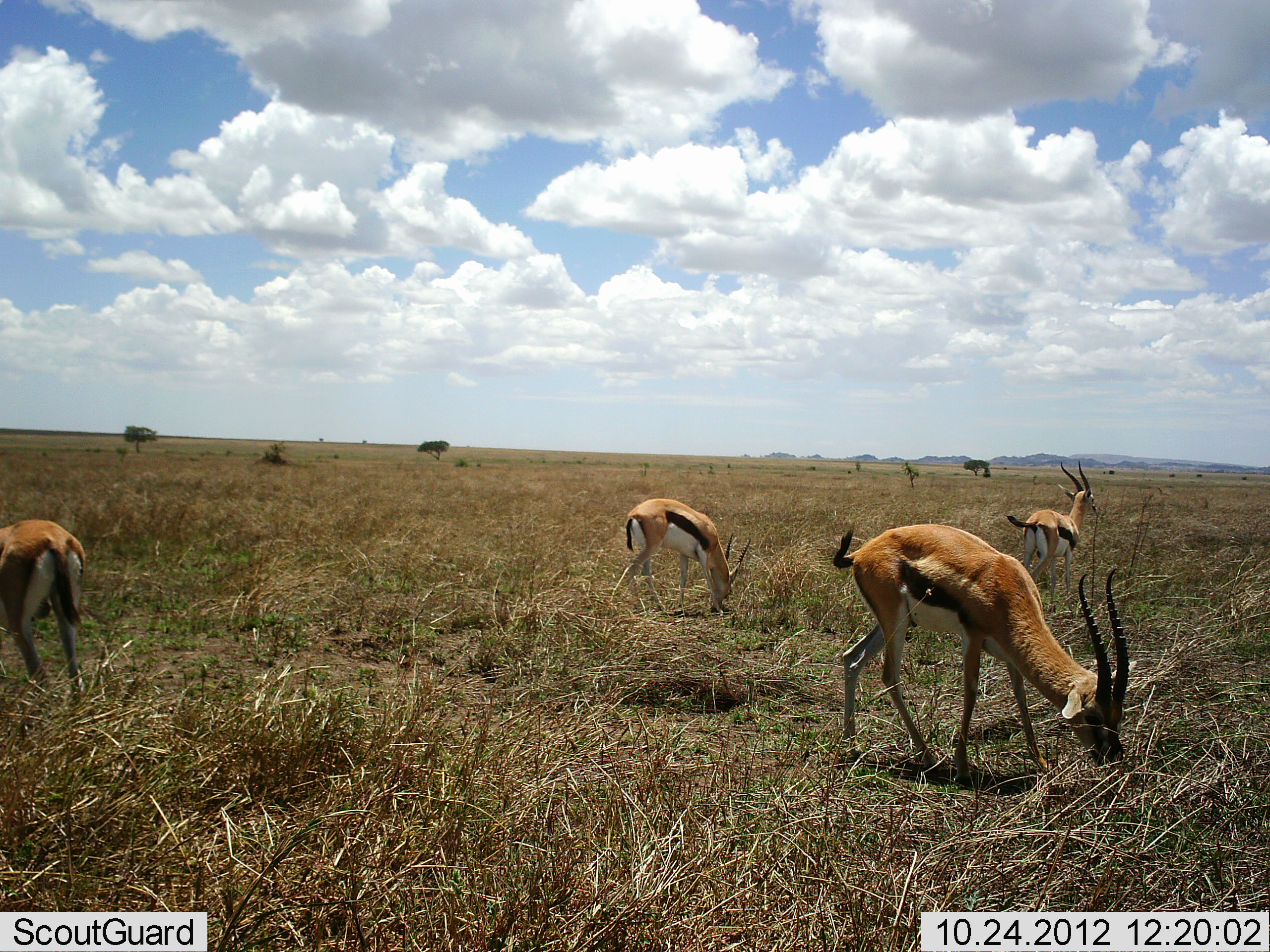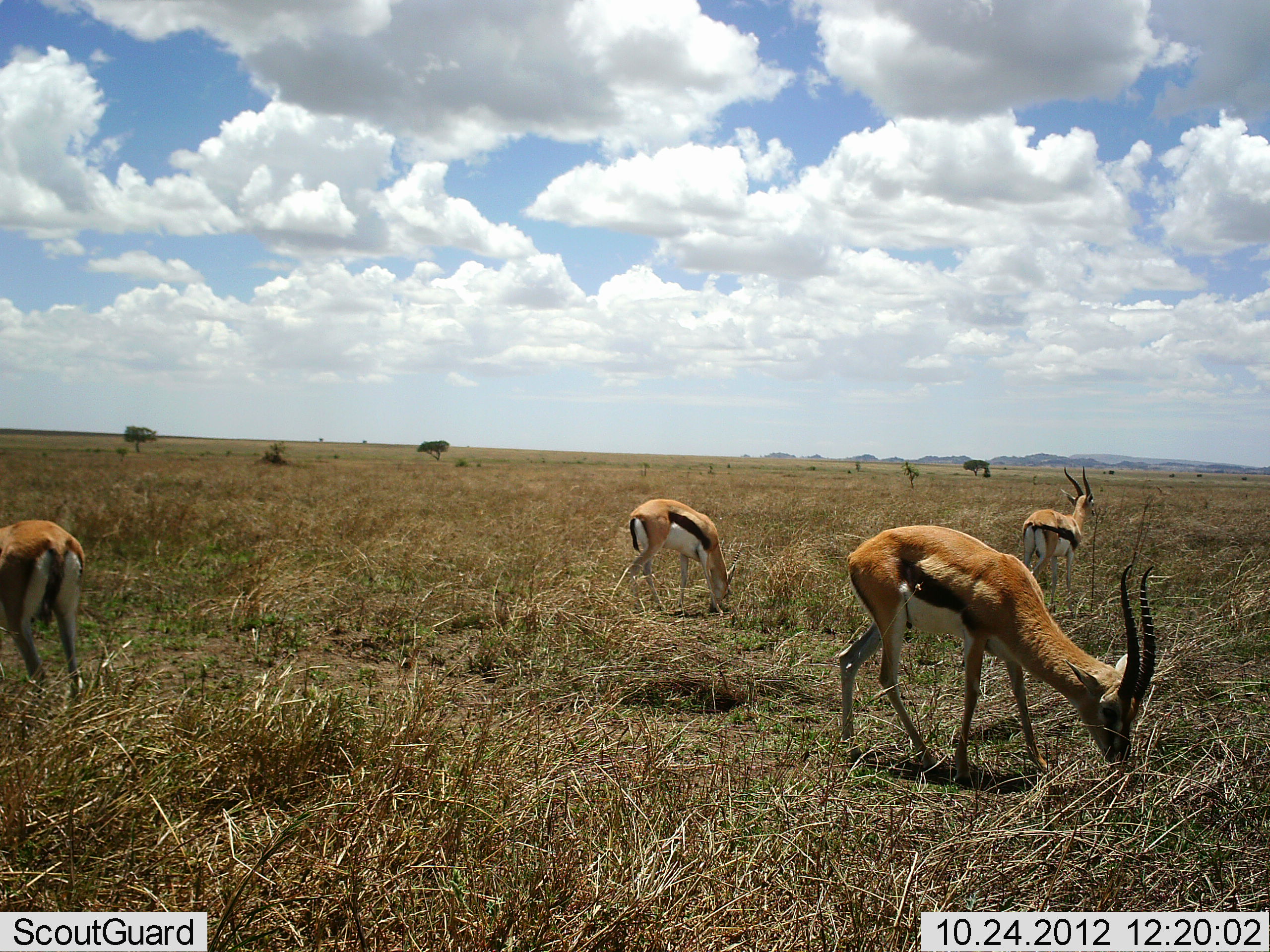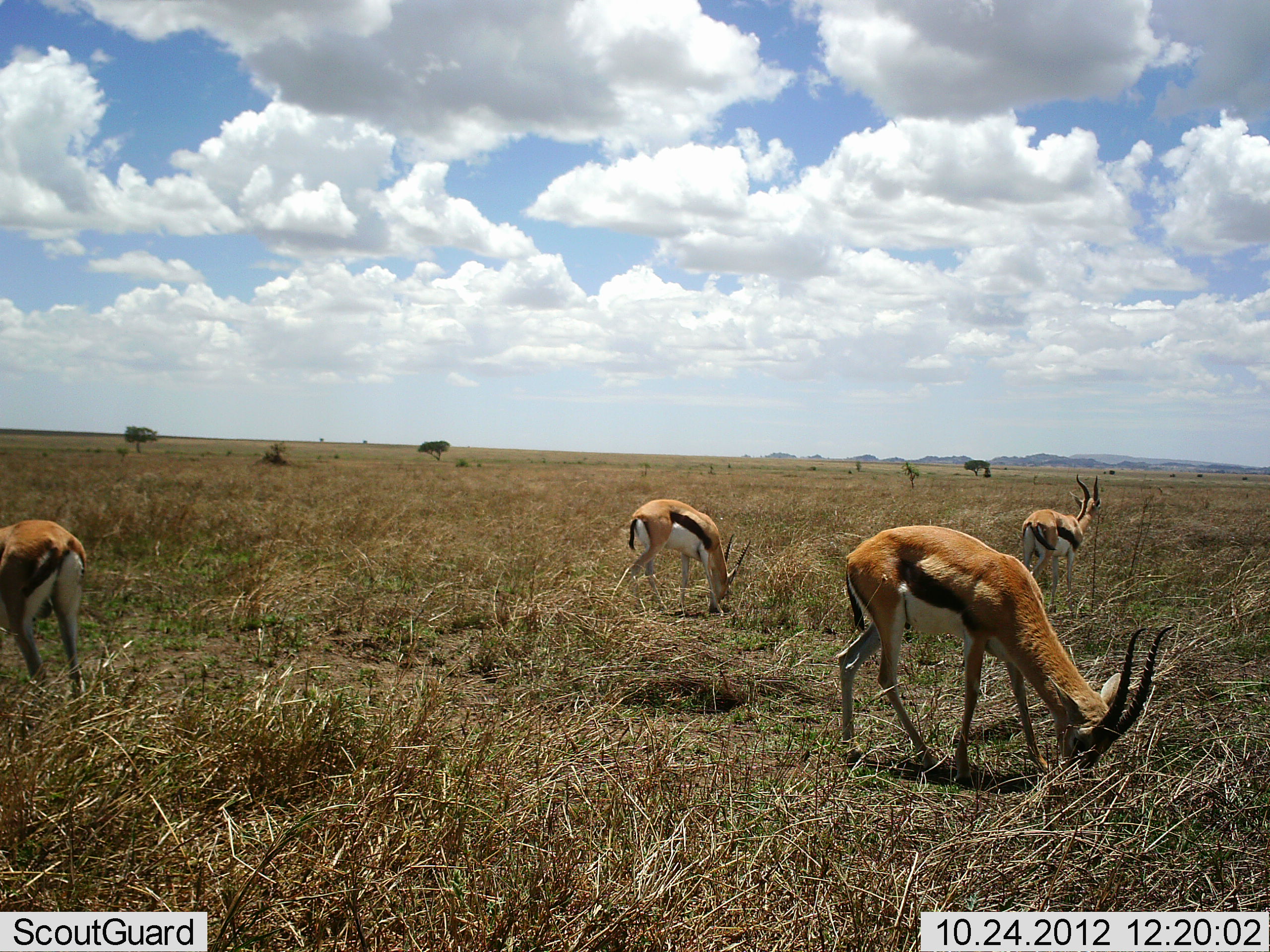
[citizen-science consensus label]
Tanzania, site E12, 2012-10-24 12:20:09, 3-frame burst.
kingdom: Animalia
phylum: Chordata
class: Mammalia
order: Artiodactyla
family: Bovidae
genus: Eudorcas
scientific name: Eudorcas thomsonii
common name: thomson's gazelle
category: gazellethomsons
Gazellethomsons (thomson's gazelle) (Eudorcas thomsonii), count 4. Behavior (volunteer vote fractions): standing 30%, resting 0%, moving 0%, interacting 0%. Young present (vote fraction): 0%. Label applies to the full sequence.